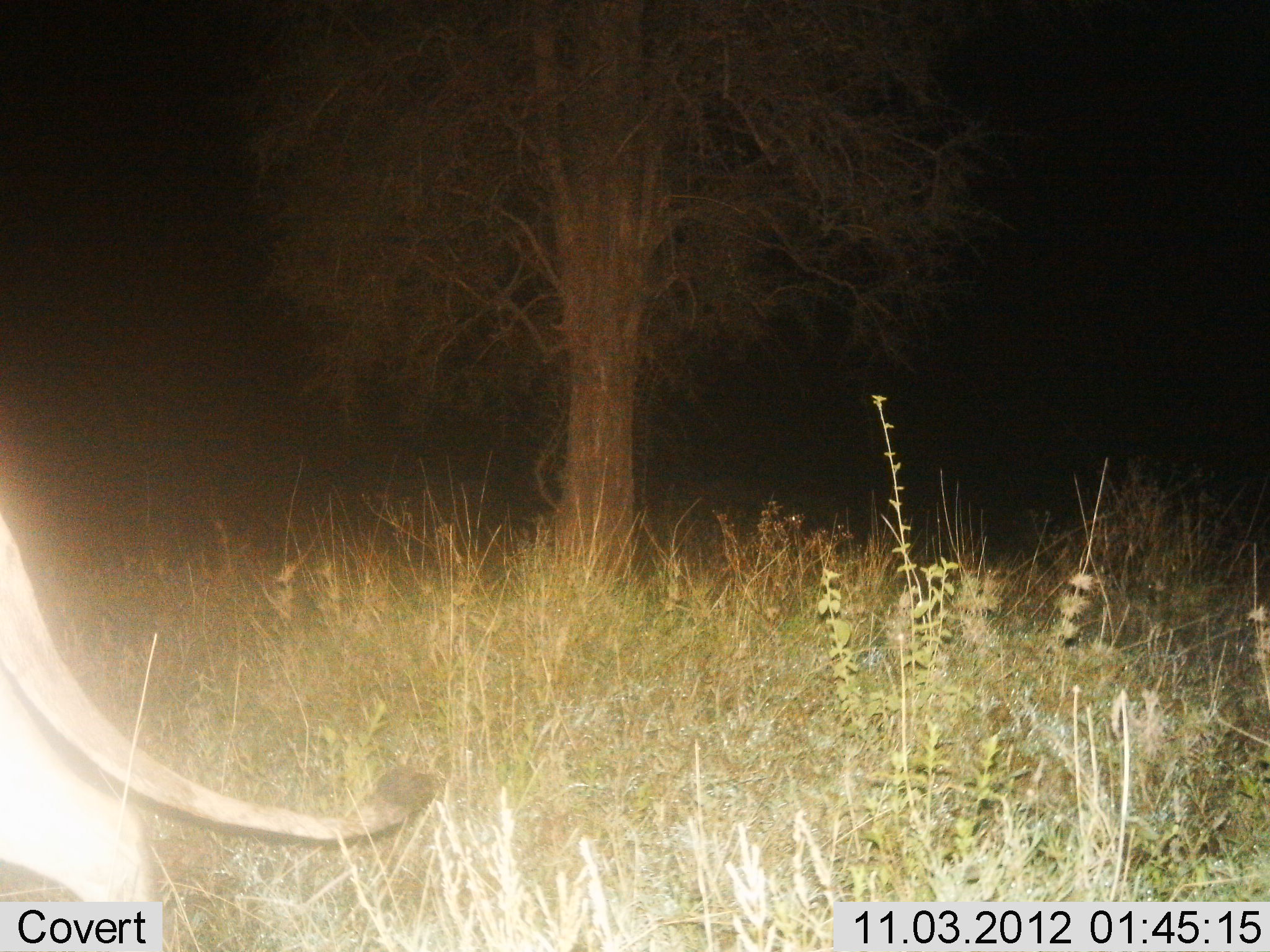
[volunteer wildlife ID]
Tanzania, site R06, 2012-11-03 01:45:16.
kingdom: Animalia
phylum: Chordata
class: Mammalia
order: Carnivora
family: Felidae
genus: Panthera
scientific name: Panthera leo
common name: lion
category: lionfemale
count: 1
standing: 10%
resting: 0%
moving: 100%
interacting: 0%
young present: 0%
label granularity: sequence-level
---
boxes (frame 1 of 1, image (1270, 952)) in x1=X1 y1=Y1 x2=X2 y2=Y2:
animal: x1=0 y1=507 x2=435 y2=952